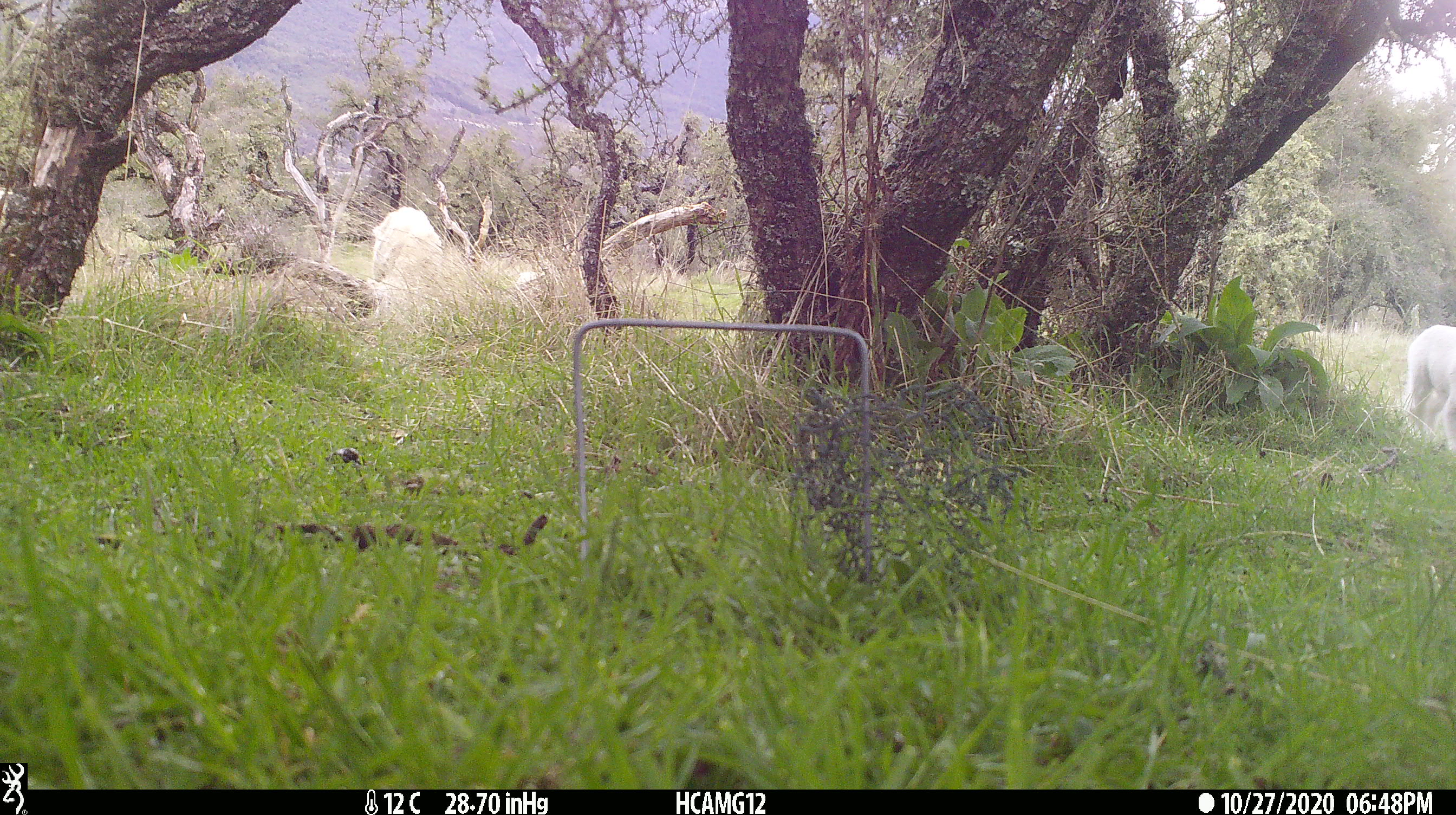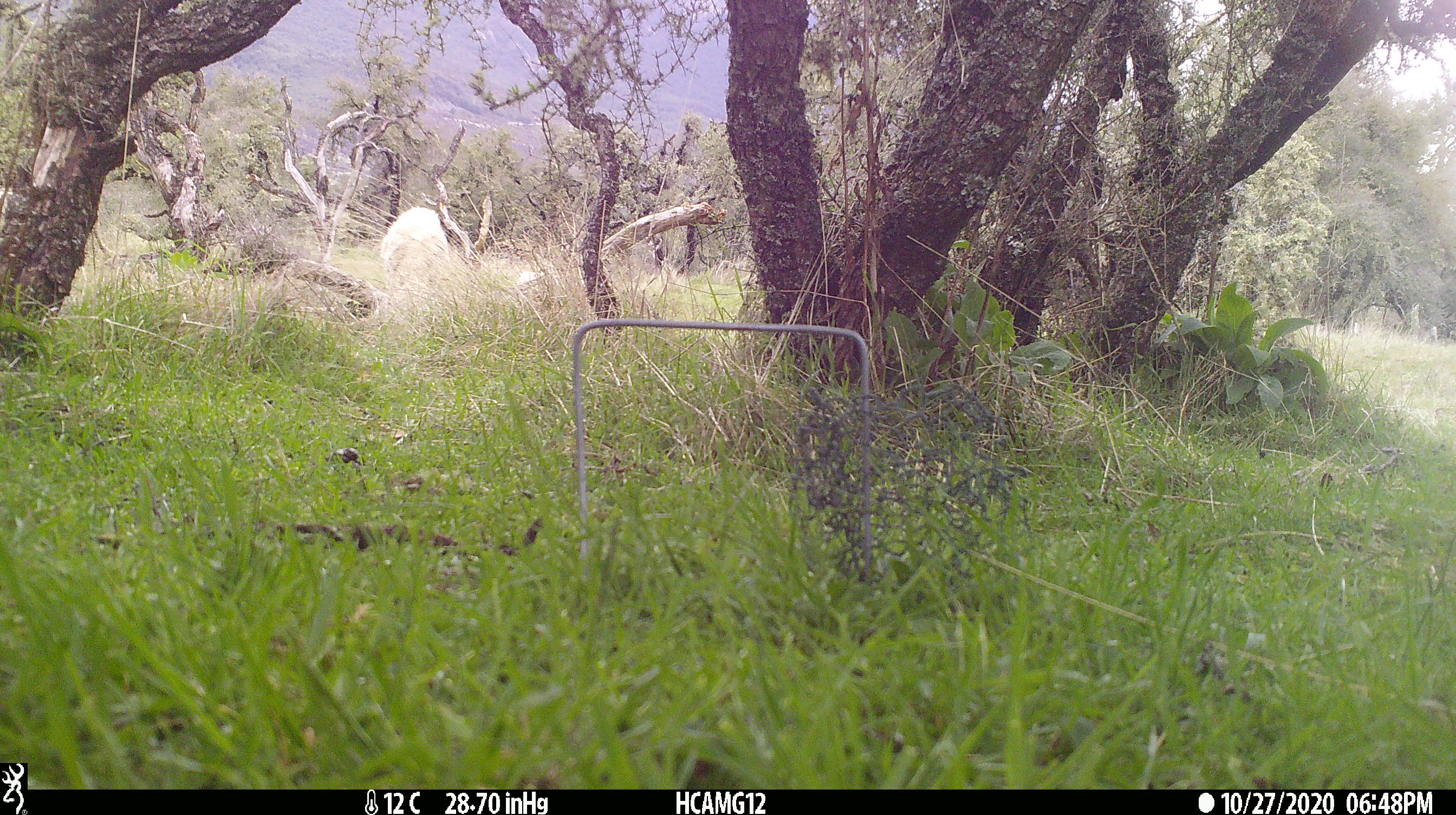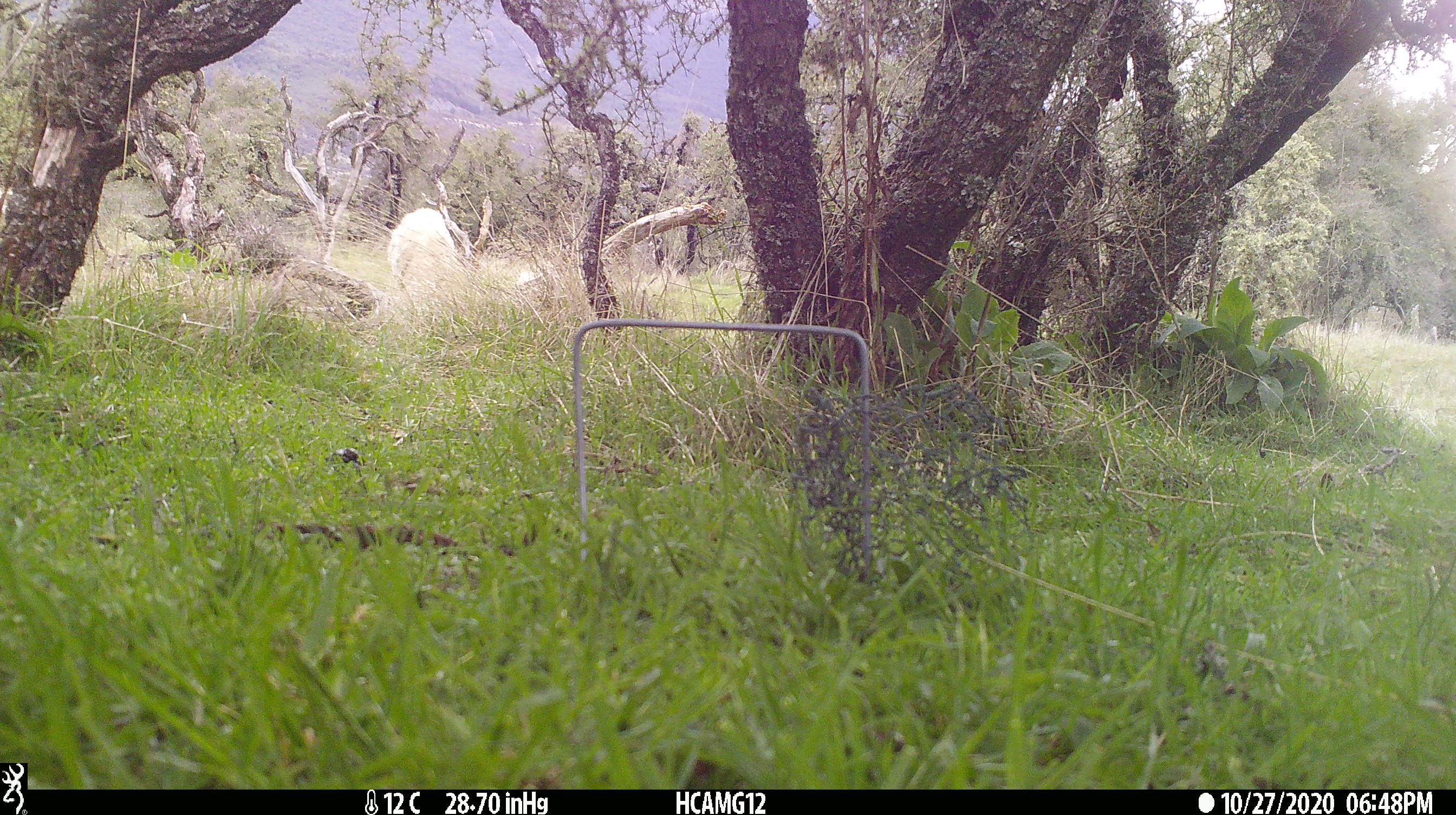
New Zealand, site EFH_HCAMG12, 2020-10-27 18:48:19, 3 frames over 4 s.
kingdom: Animalia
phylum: Chordata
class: Mammalia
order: Artiodactyla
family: Bovidae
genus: Ovis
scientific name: Ovis aries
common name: domestic sheep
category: sheep